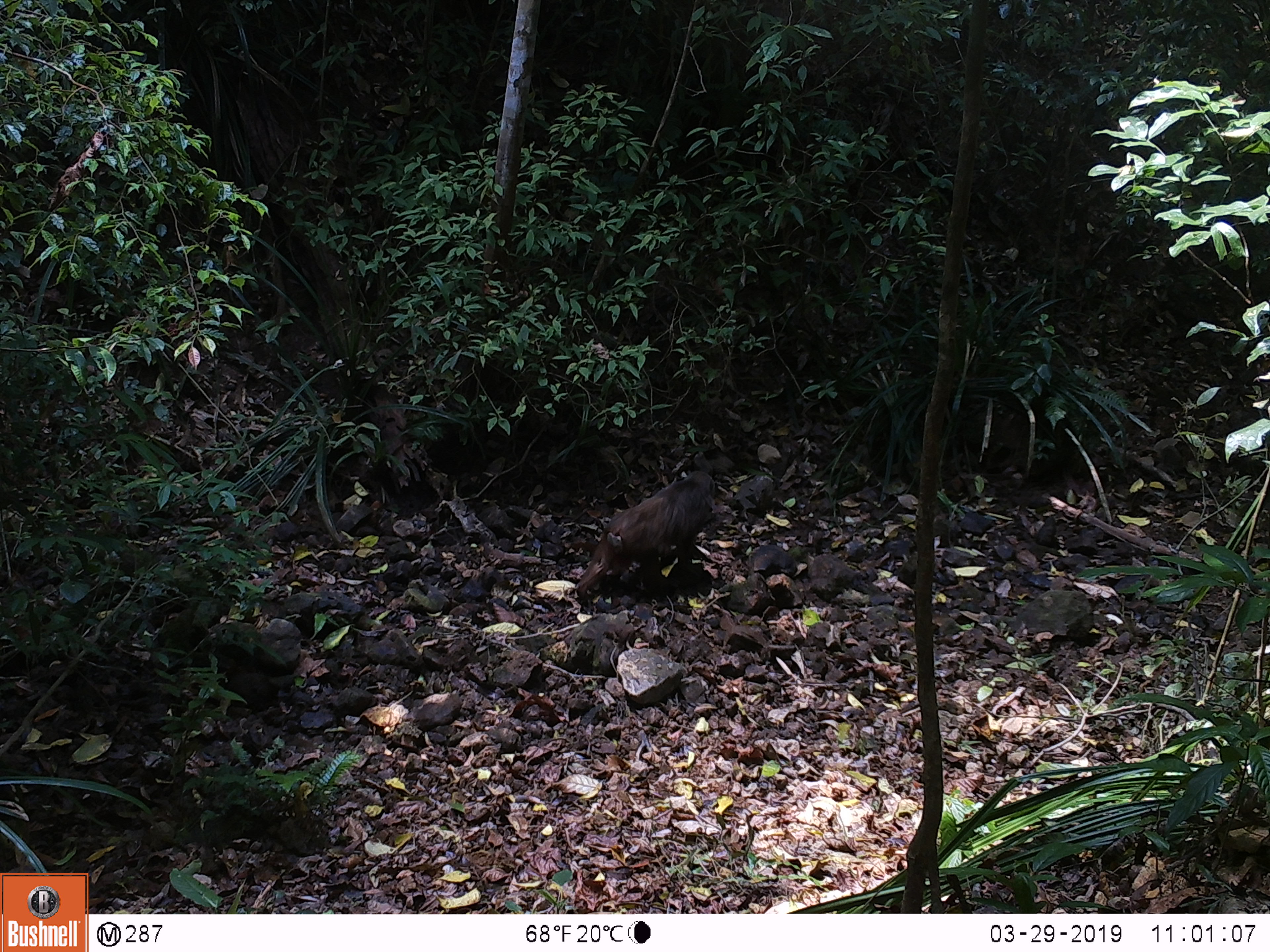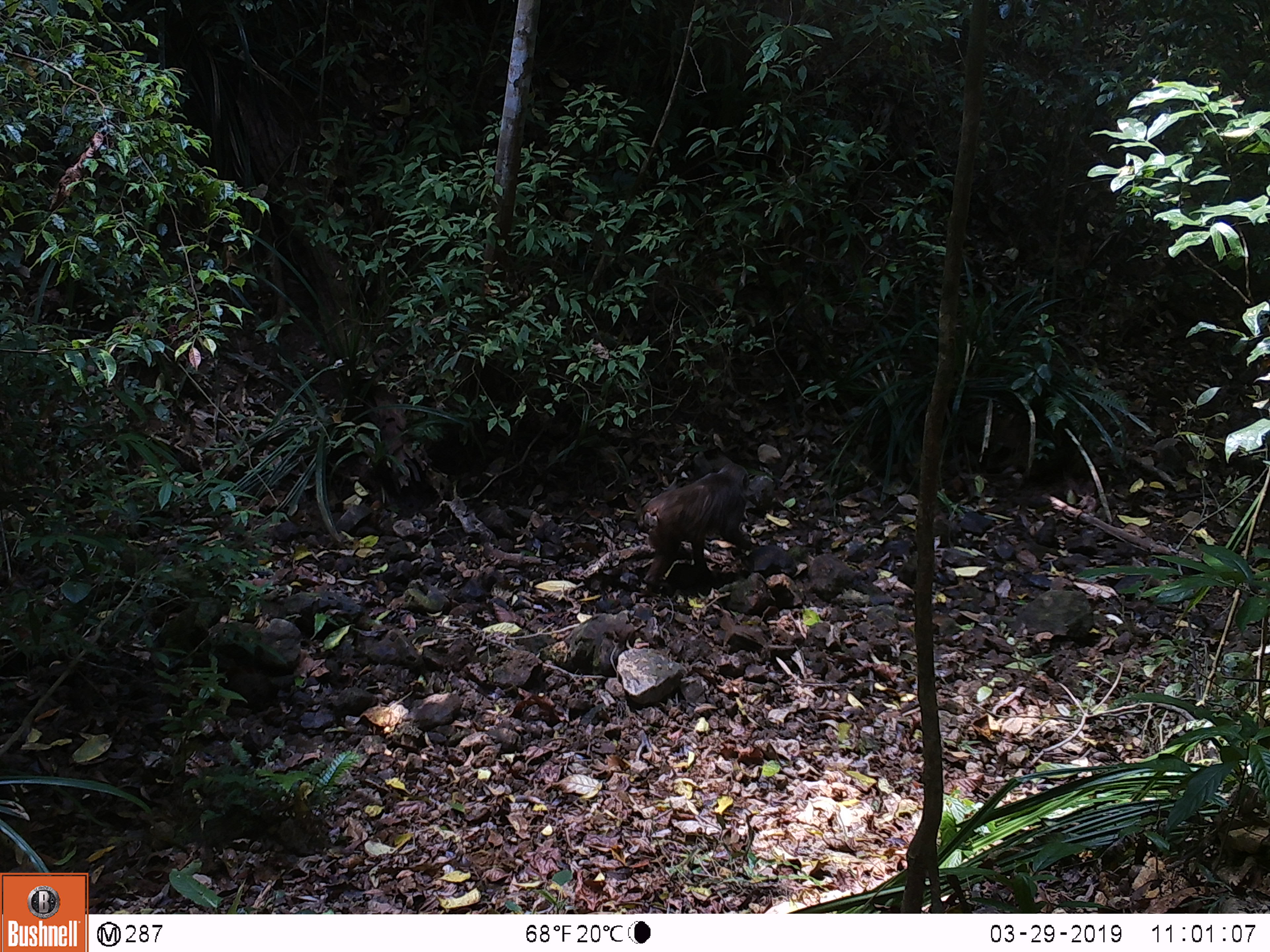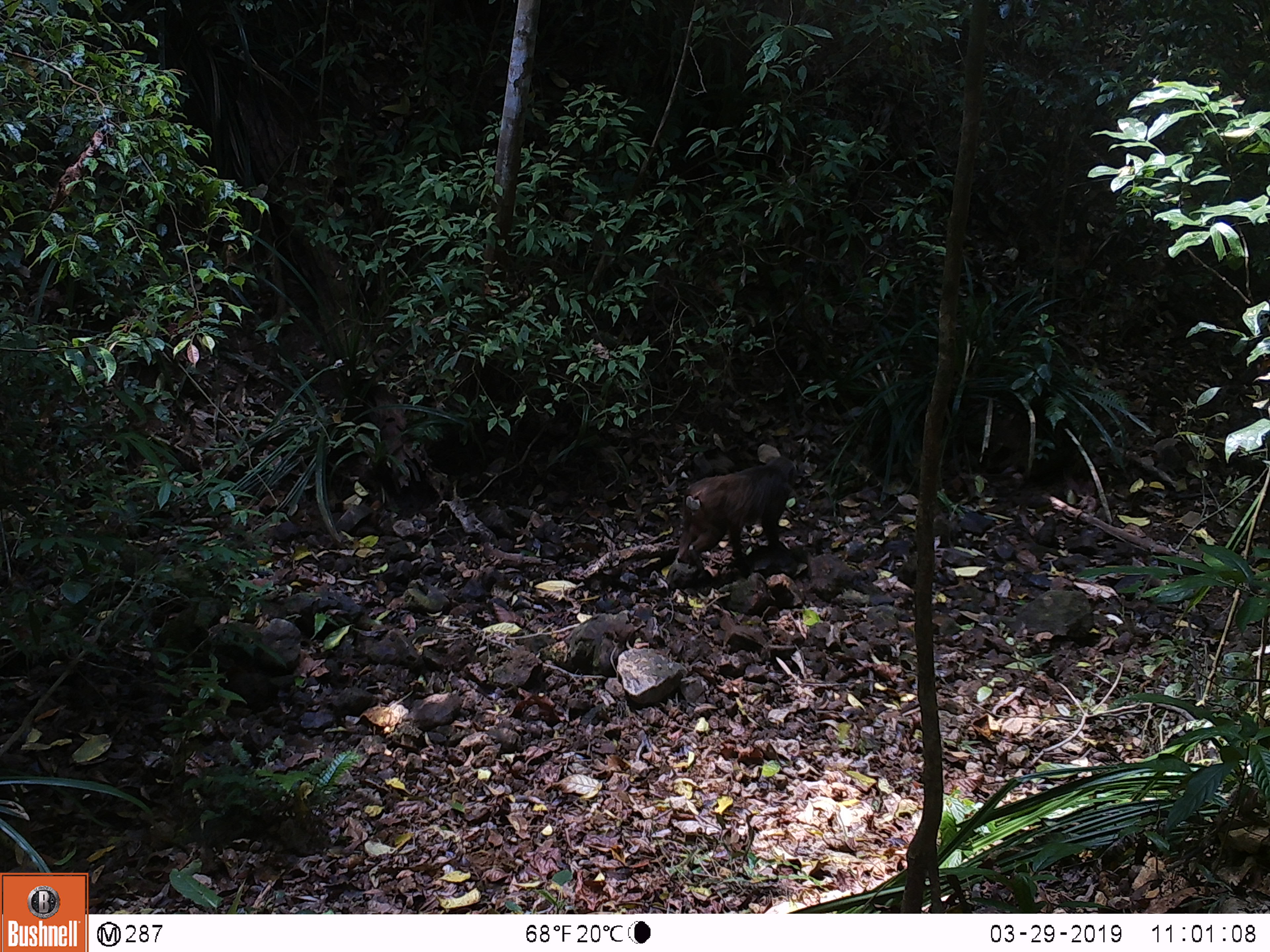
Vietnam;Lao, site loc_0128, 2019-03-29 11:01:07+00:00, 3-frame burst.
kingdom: Animalia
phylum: Chordata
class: Mammalia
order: Primates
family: Cercopithecidae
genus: Macaca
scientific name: Macaca arctoides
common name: stump-tailed macaque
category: stump tailed macaque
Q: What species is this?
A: Stump tailed macaque (stump-tailed macaque) (Macaca arctoides).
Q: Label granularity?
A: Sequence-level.